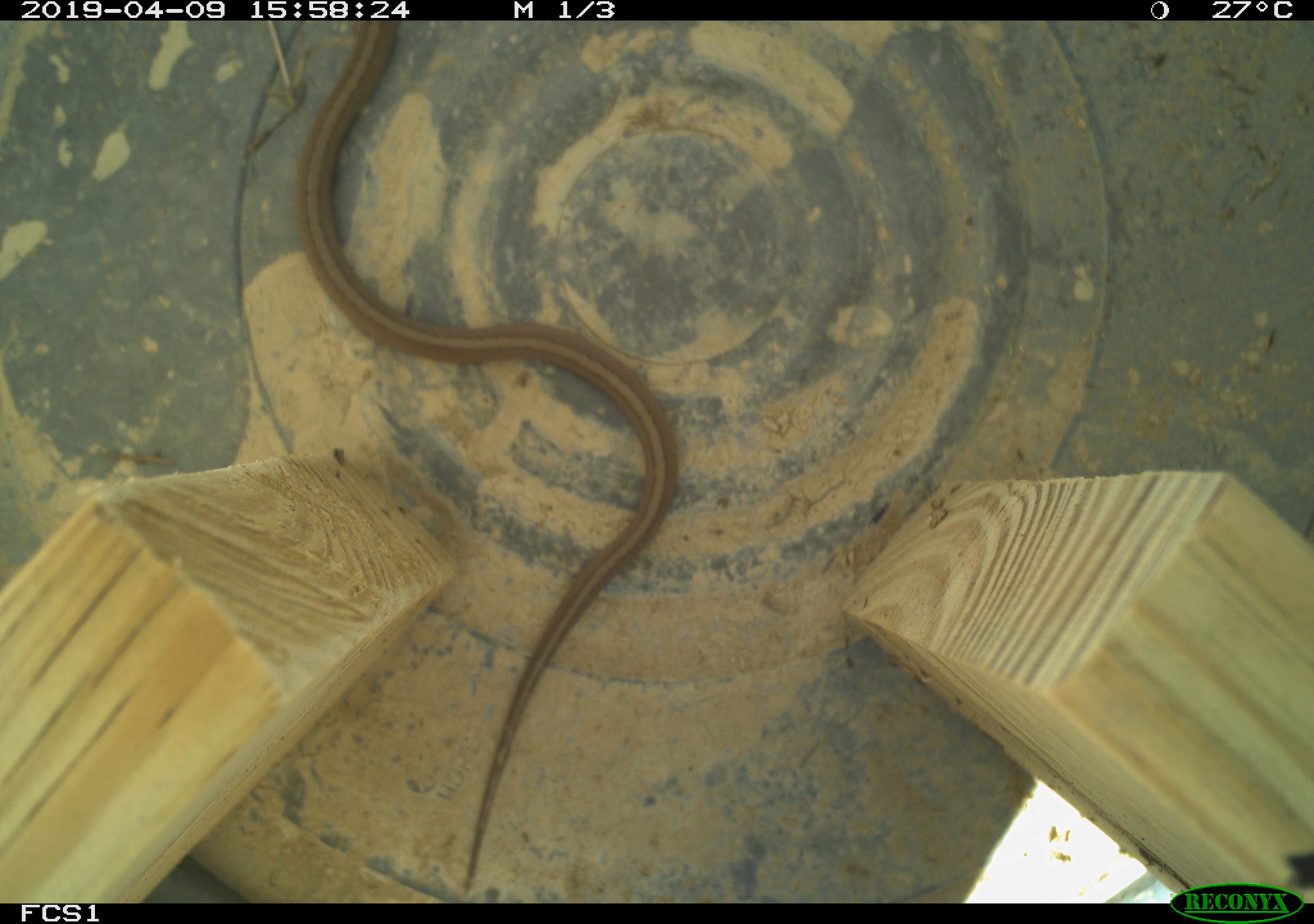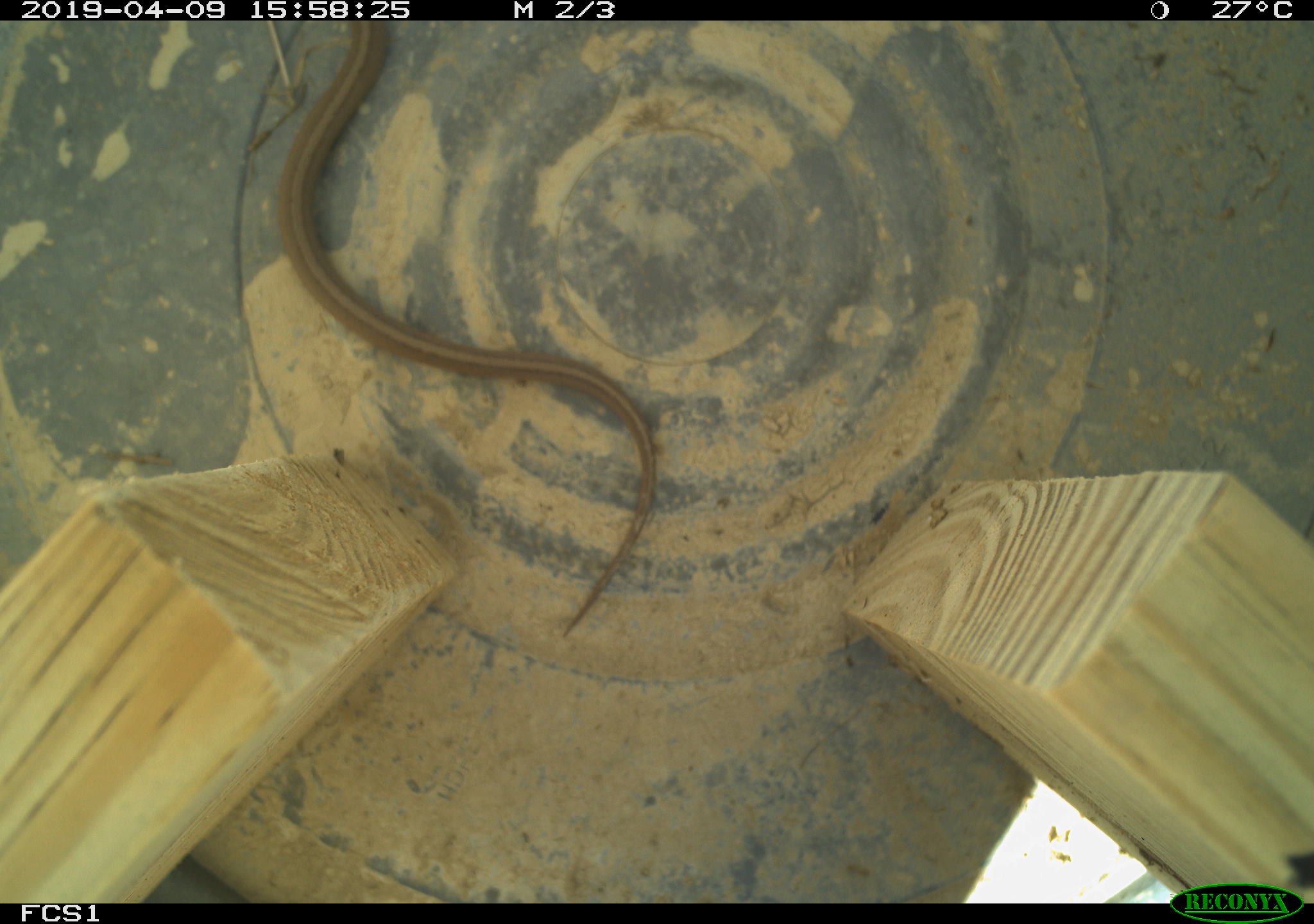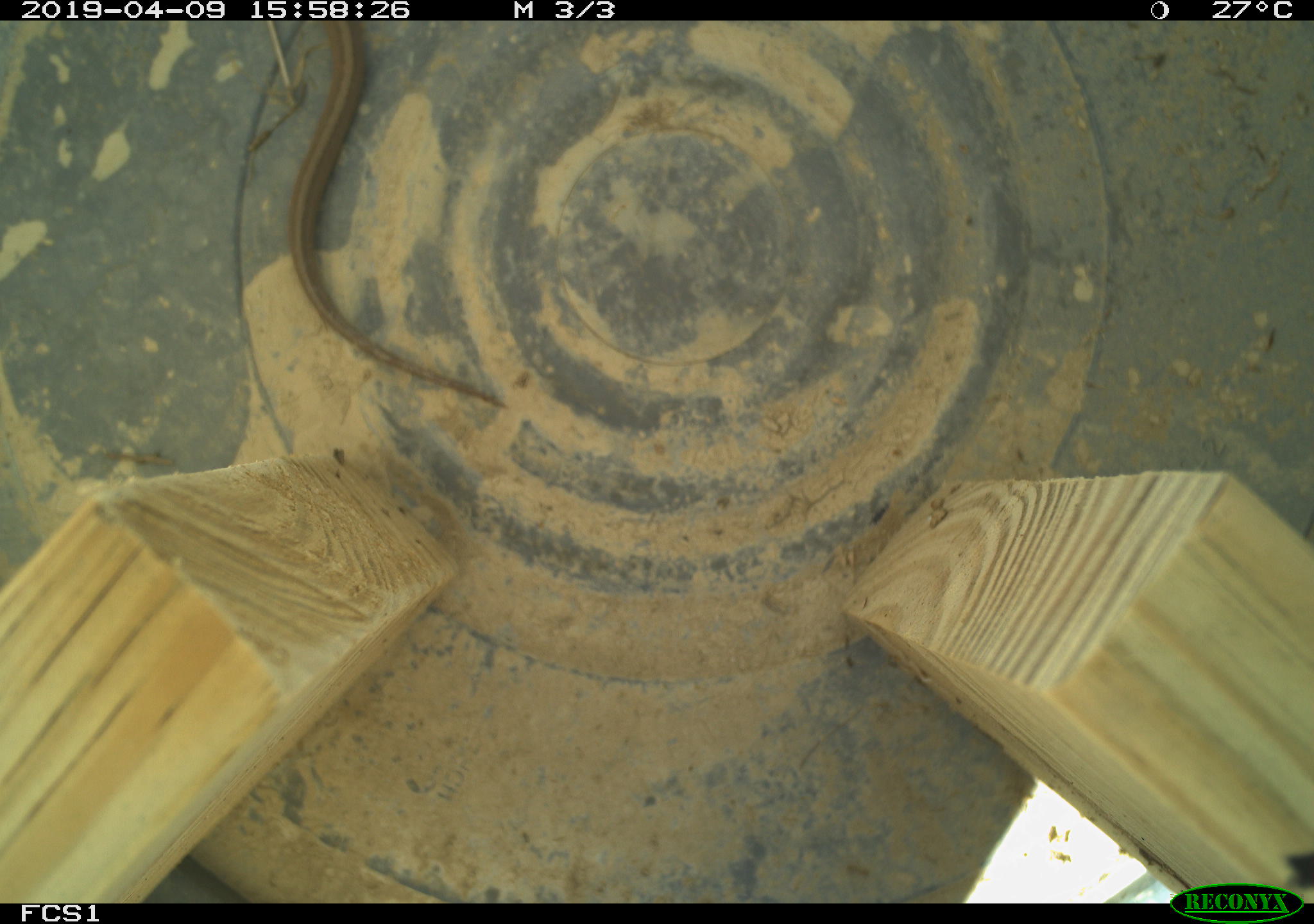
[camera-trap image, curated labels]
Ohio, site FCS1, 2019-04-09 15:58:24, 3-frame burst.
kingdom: Animalia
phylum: Chordata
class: Reptilia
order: Squamata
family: Colubridae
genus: Storeria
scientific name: Storeria dekayi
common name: dekay's brownsnake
Dekay's brownsnake (Storeria dekayi).